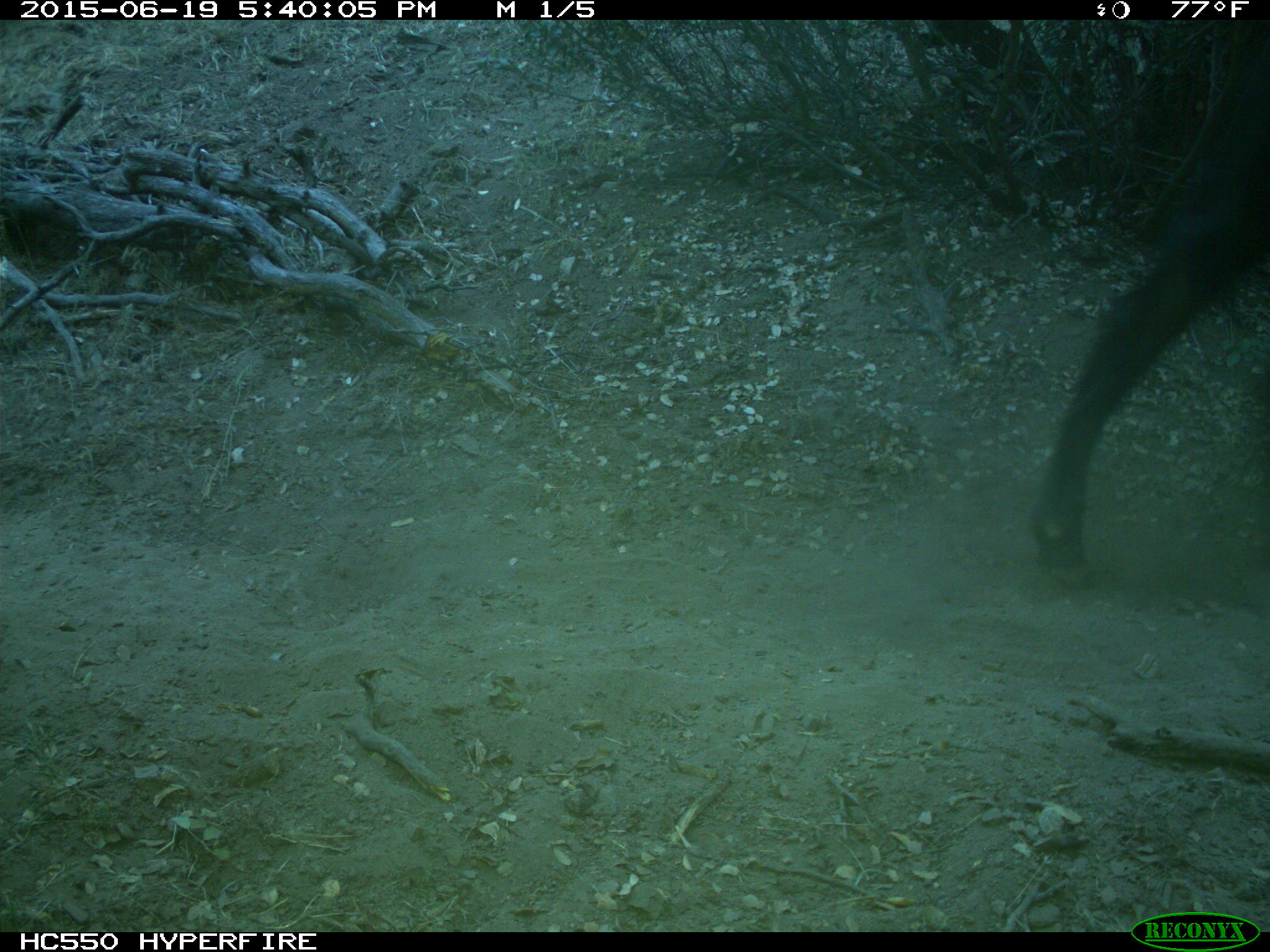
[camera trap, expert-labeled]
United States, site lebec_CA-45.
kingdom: Animalia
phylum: Chordata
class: Mammalia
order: Artiodactyla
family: Bovidae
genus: Bos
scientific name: Bos taurus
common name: domestic cow